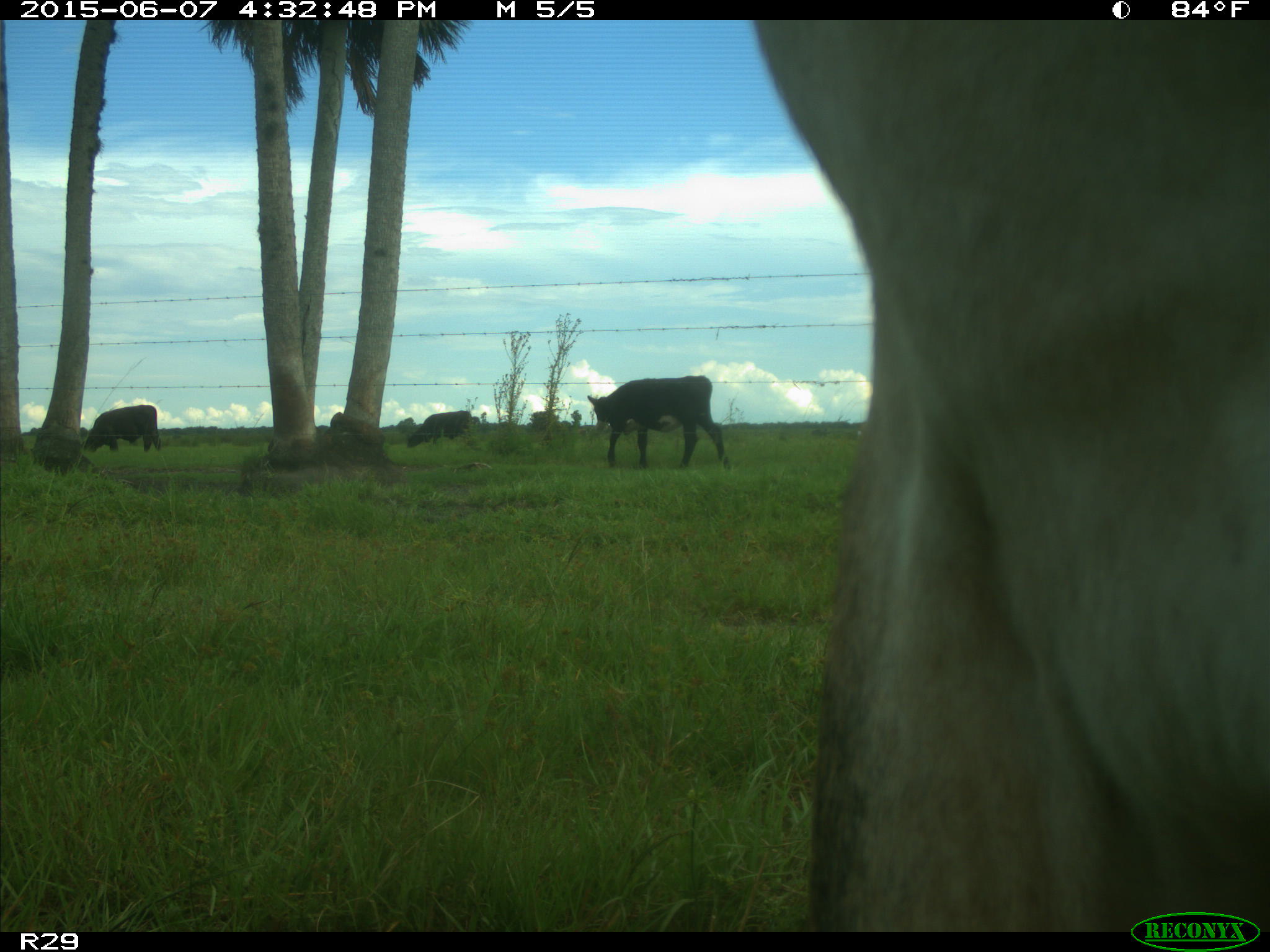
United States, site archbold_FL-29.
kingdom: Animalia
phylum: Chordata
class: Mammalia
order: Artiodactyla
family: Bovidae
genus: Bos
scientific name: Bos taurus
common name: domestic cow